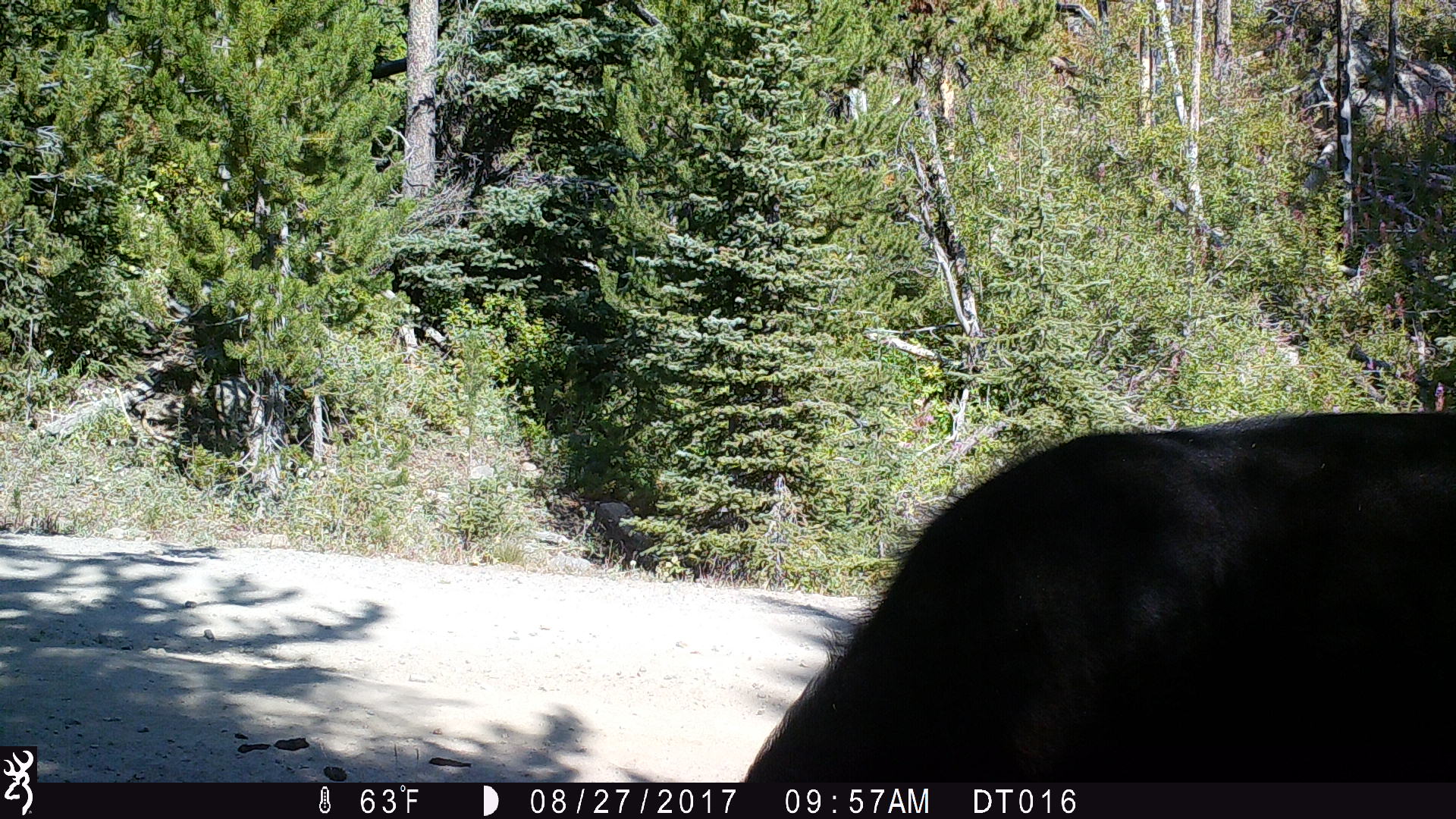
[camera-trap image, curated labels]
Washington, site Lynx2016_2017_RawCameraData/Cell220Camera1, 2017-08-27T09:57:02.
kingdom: Animalia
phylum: Chordata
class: Mammalia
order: Artiodactyla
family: Bovidae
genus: Bos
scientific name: Bos taurus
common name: domestic cattle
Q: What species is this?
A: Domestic cattle (Bos taurus).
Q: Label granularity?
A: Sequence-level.